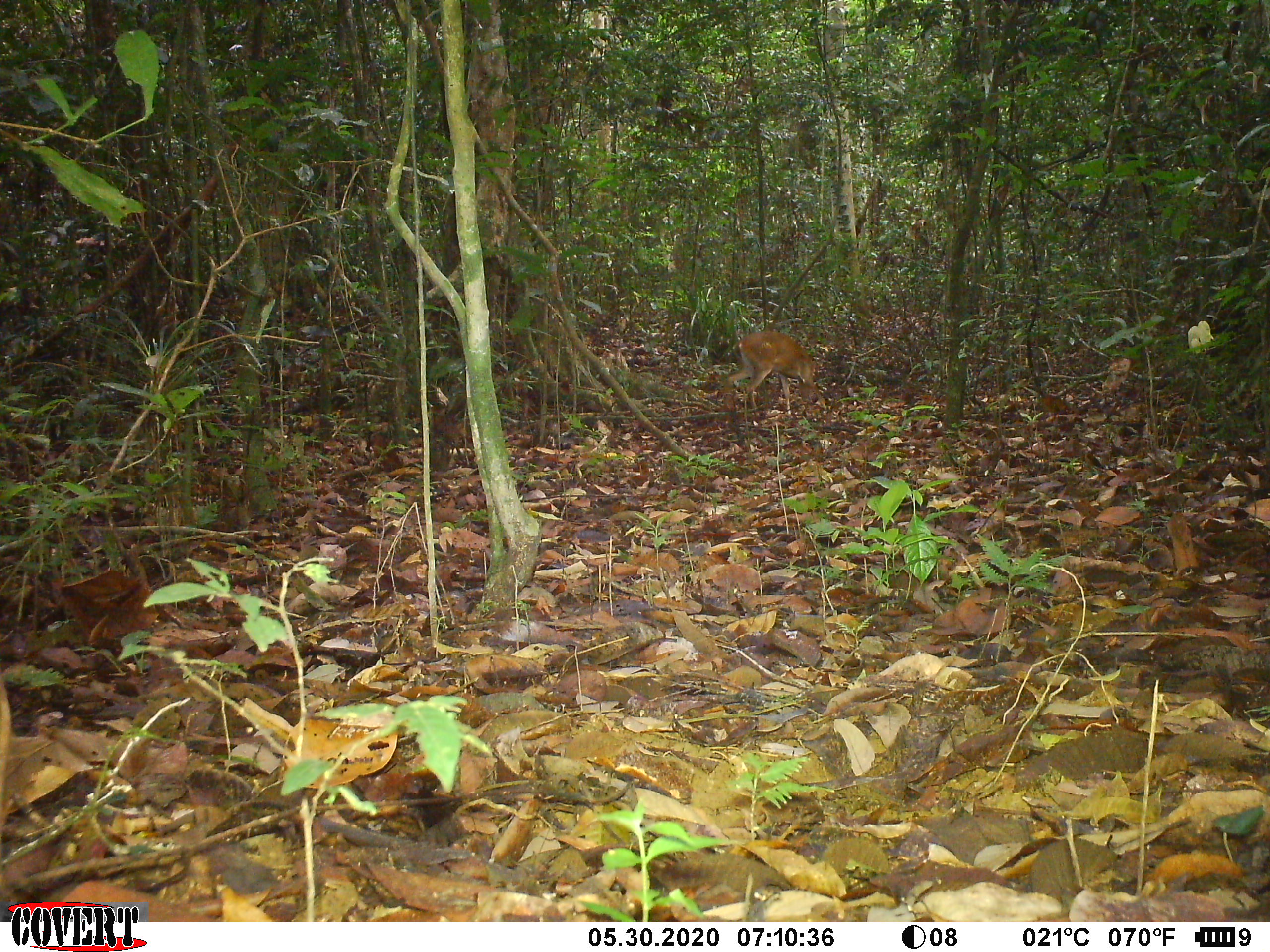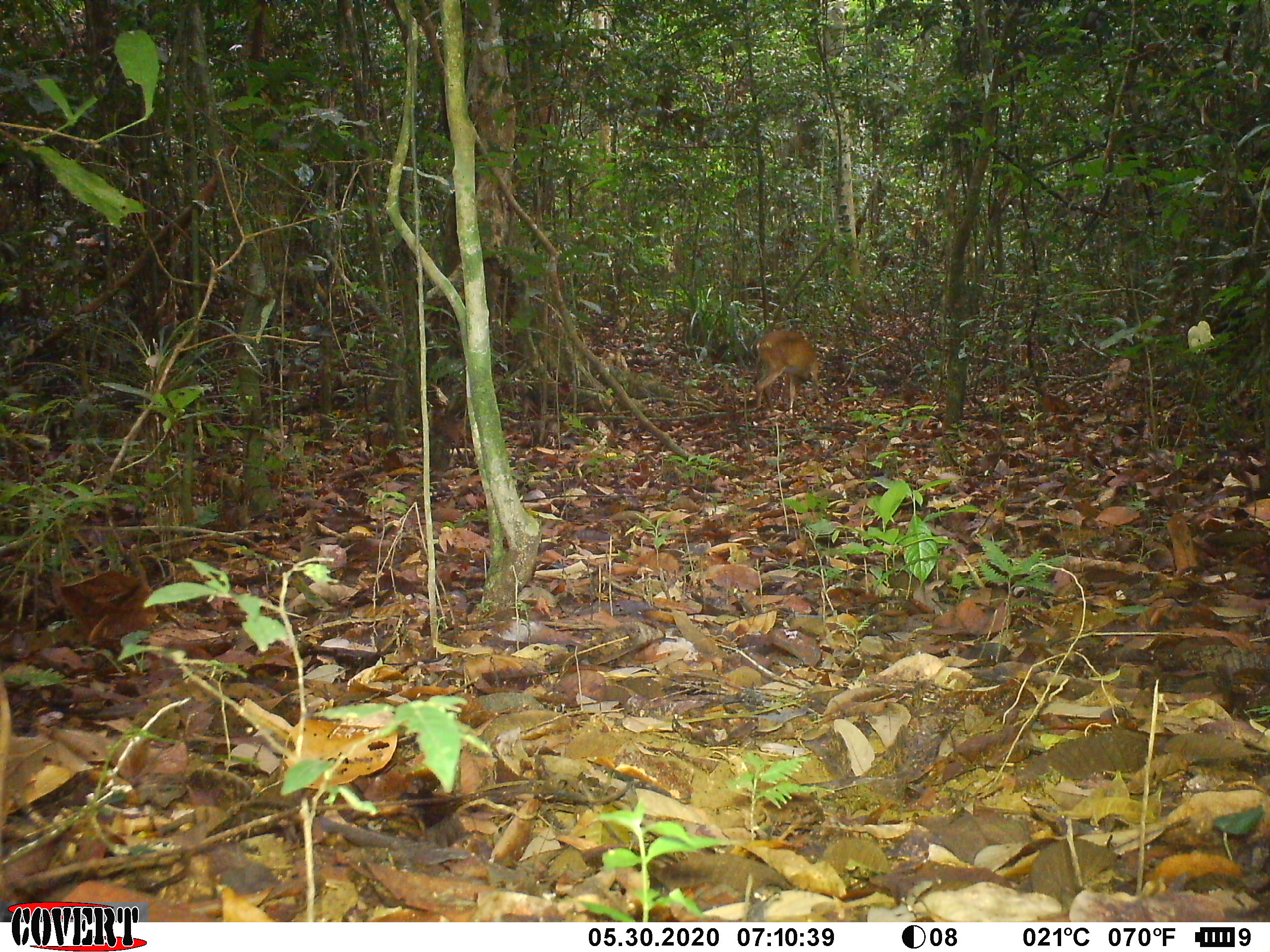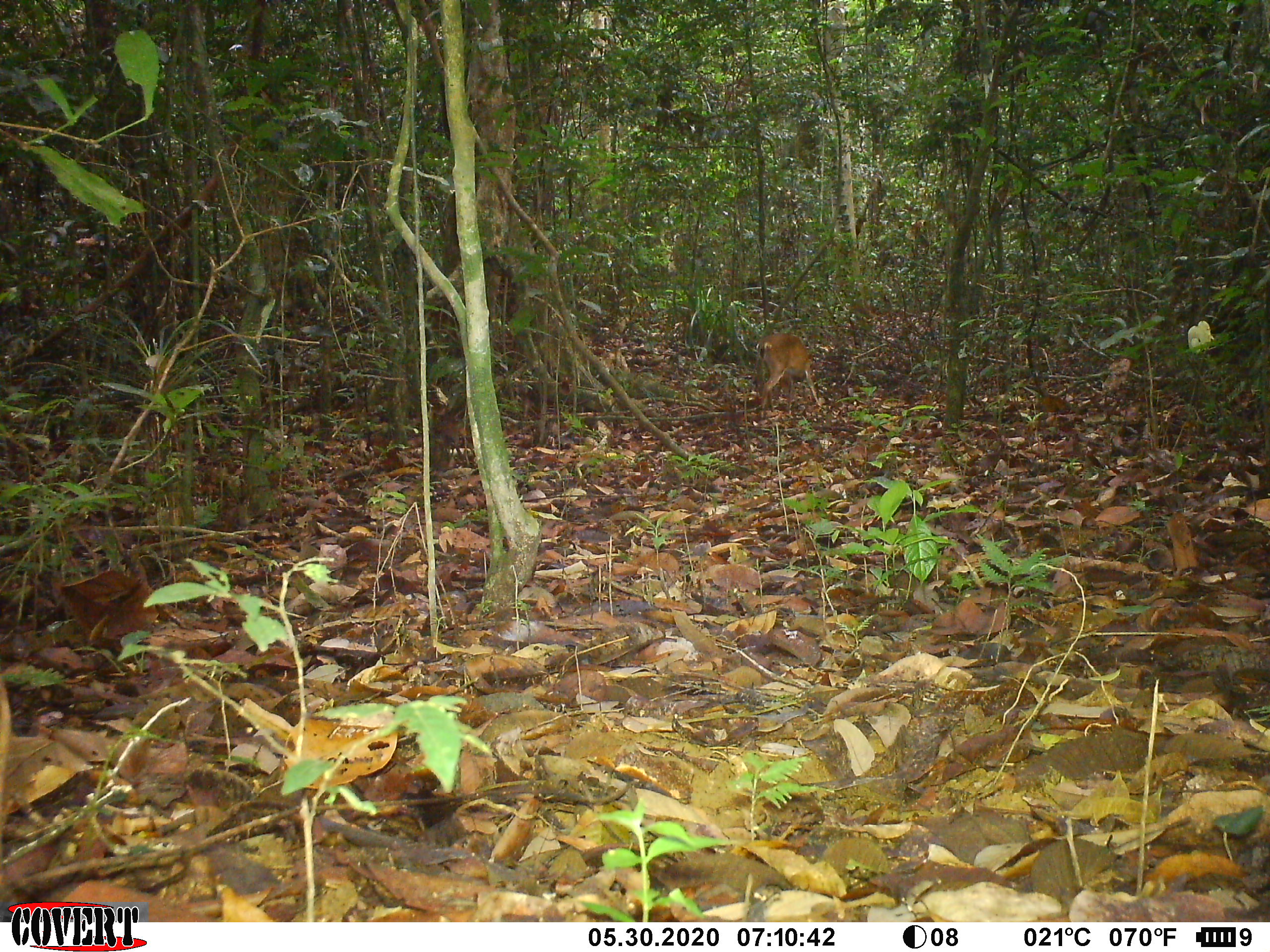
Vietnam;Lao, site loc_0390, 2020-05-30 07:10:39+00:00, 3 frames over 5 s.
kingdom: Animalia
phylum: Chordata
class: Mammalia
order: Artiodactyla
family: Cervidae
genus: Muntiacus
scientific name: Muntiacus vuquangensis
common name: large-antlered muntjac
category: large antlered muntjac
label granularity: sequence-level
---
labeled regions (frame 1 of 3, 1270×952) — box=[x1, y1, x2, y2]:
large antlered muntjac: box=[727, 330, 825, 418]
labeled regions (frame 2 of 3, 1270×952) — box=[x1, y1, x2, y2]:
large antlered muntjac: box=[755, 329, 824, 419]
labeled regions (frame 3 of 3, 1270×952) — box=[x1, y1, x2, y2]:
large antlered muntjac: box=[755, 332, 822, 419]